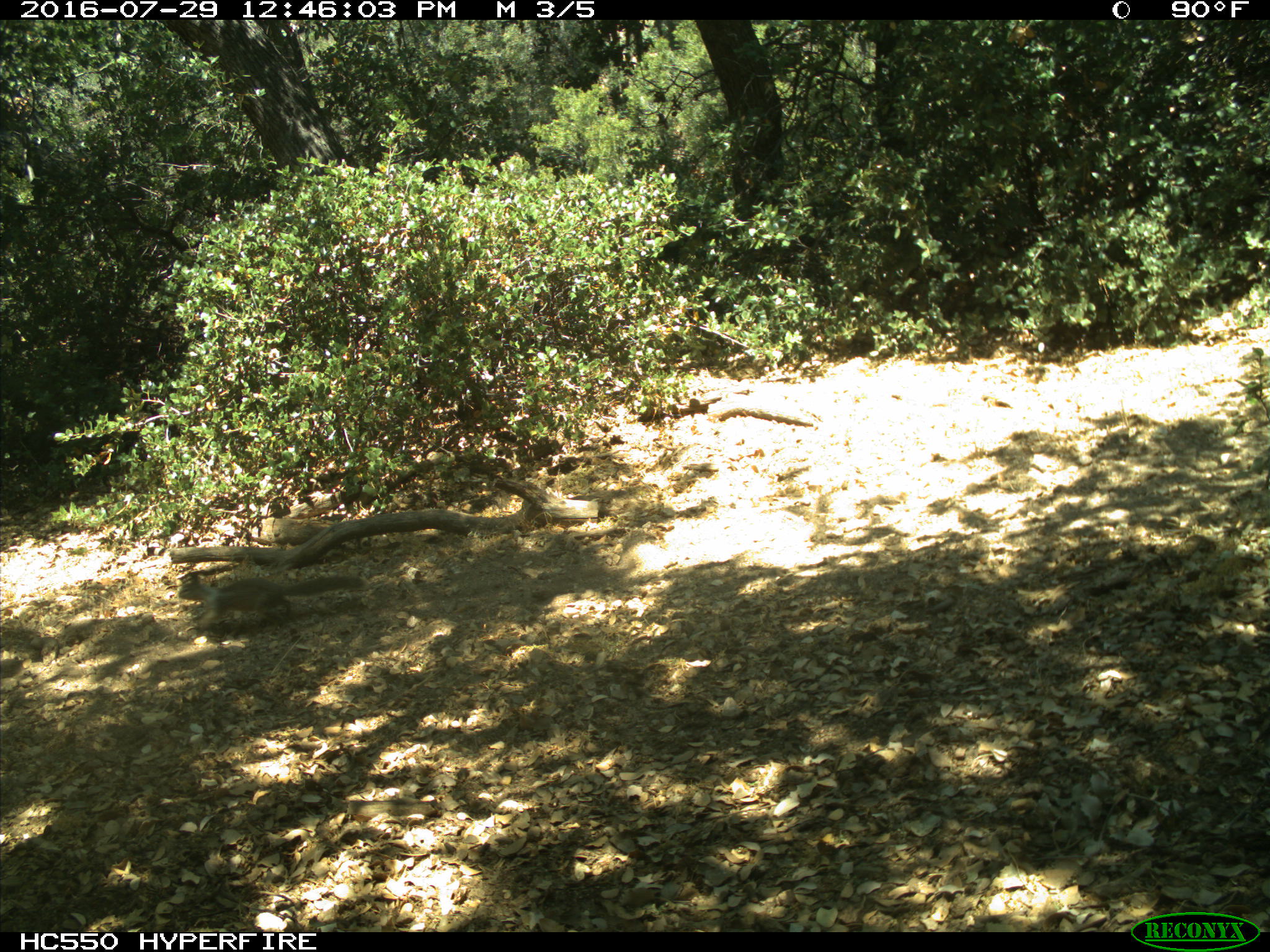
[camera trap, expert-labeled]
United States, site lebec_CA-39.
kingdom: Animalia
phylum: Chordata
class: Mammalia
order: Rodentia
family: Sciuridae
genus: Otospermophilus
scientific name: Otospermophilus beecheyi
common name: california ground squirrel